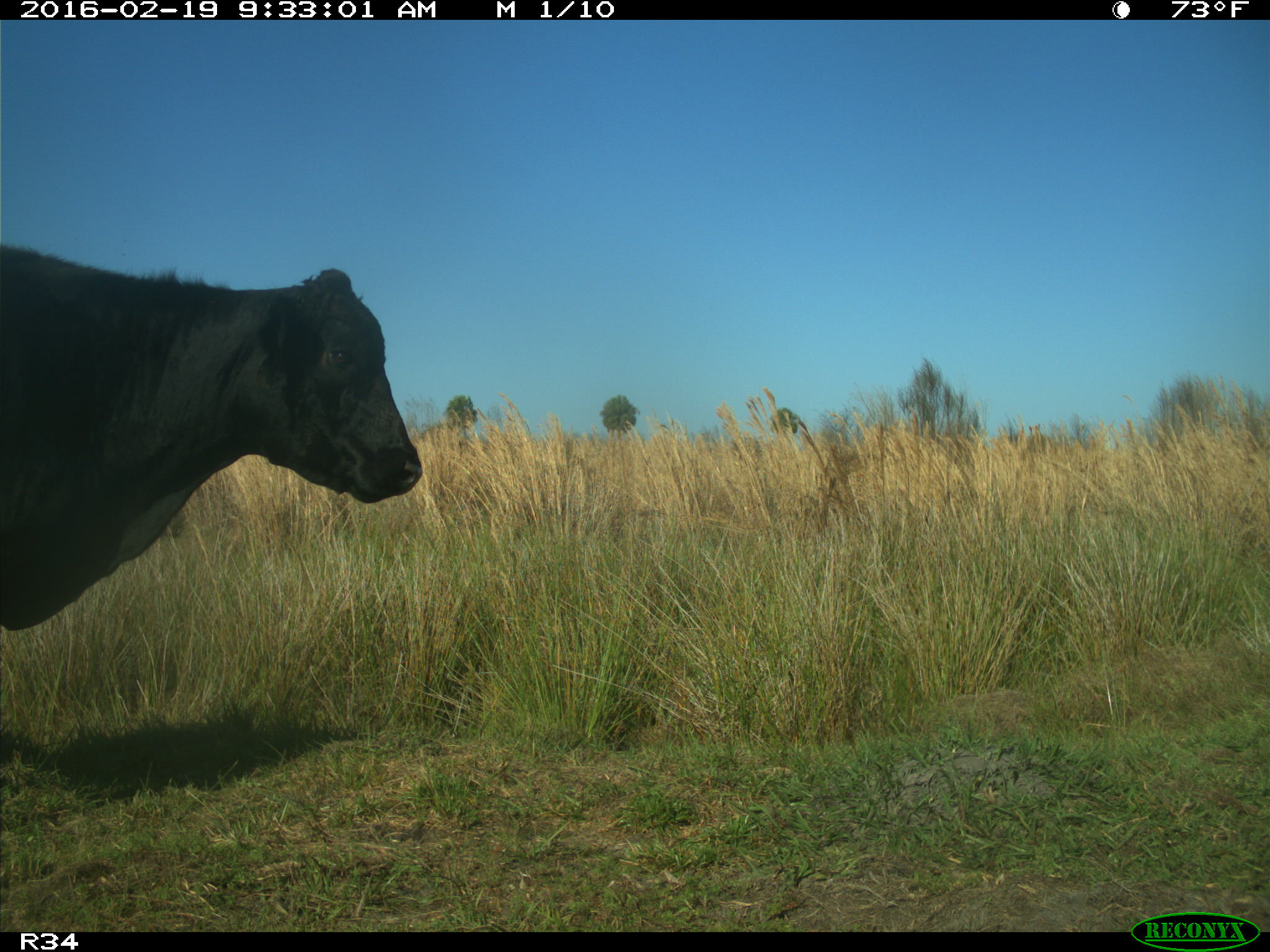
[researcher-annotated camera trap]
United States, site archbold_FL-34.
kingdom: Animalia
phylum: Chordata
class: Mammalia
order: Artiodactyla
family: Bovidae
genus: Bos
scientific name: Bos taurus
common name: domestic cow